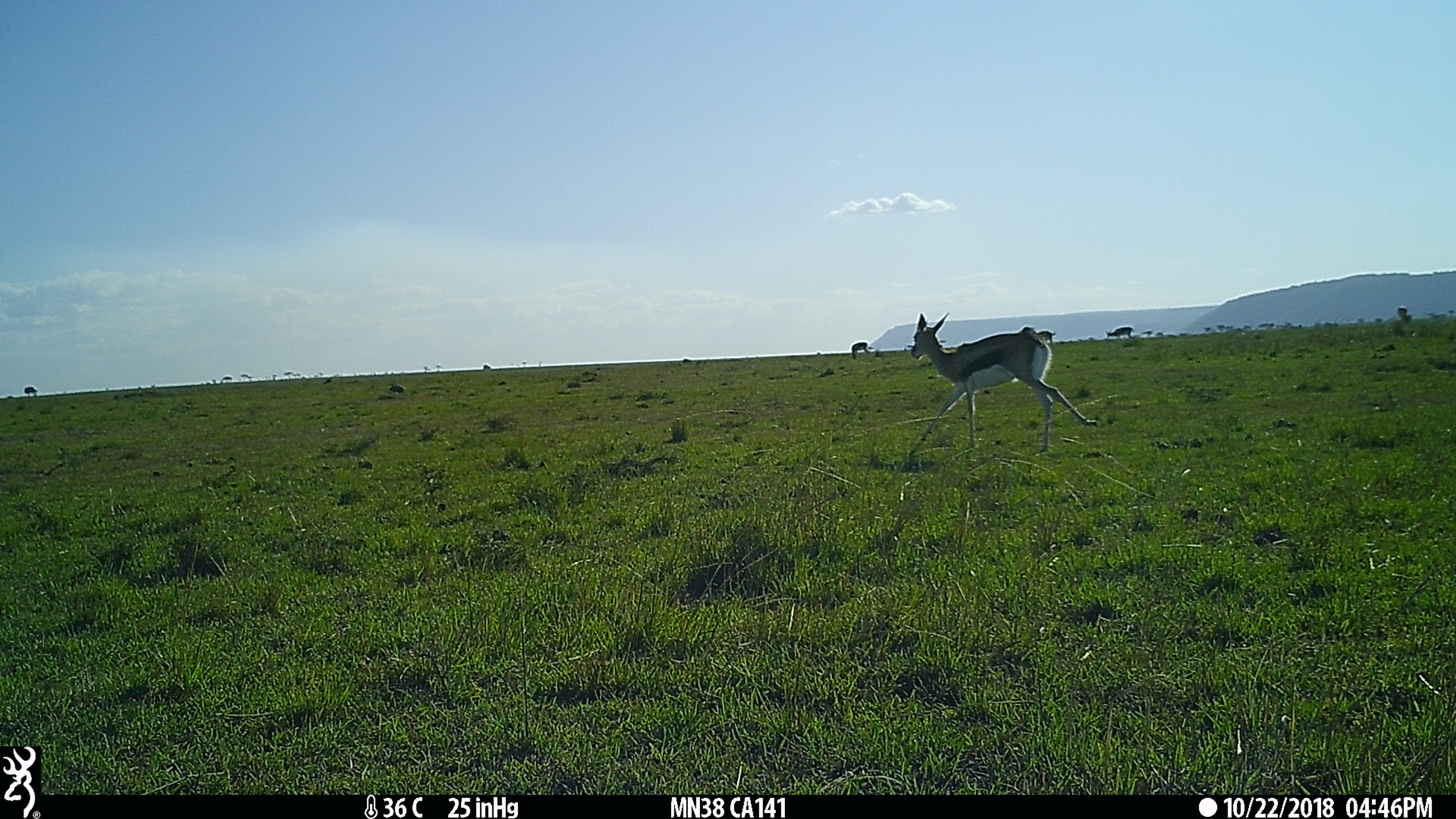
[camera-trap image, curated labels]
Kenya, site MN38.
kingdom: Animalia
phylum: Chordata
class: Mammalia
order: Artiodactyla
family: Bovidae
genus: Eudorcas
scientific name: Eudorcas thomsonii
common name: thomon's gazelle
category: gazelle thomsons